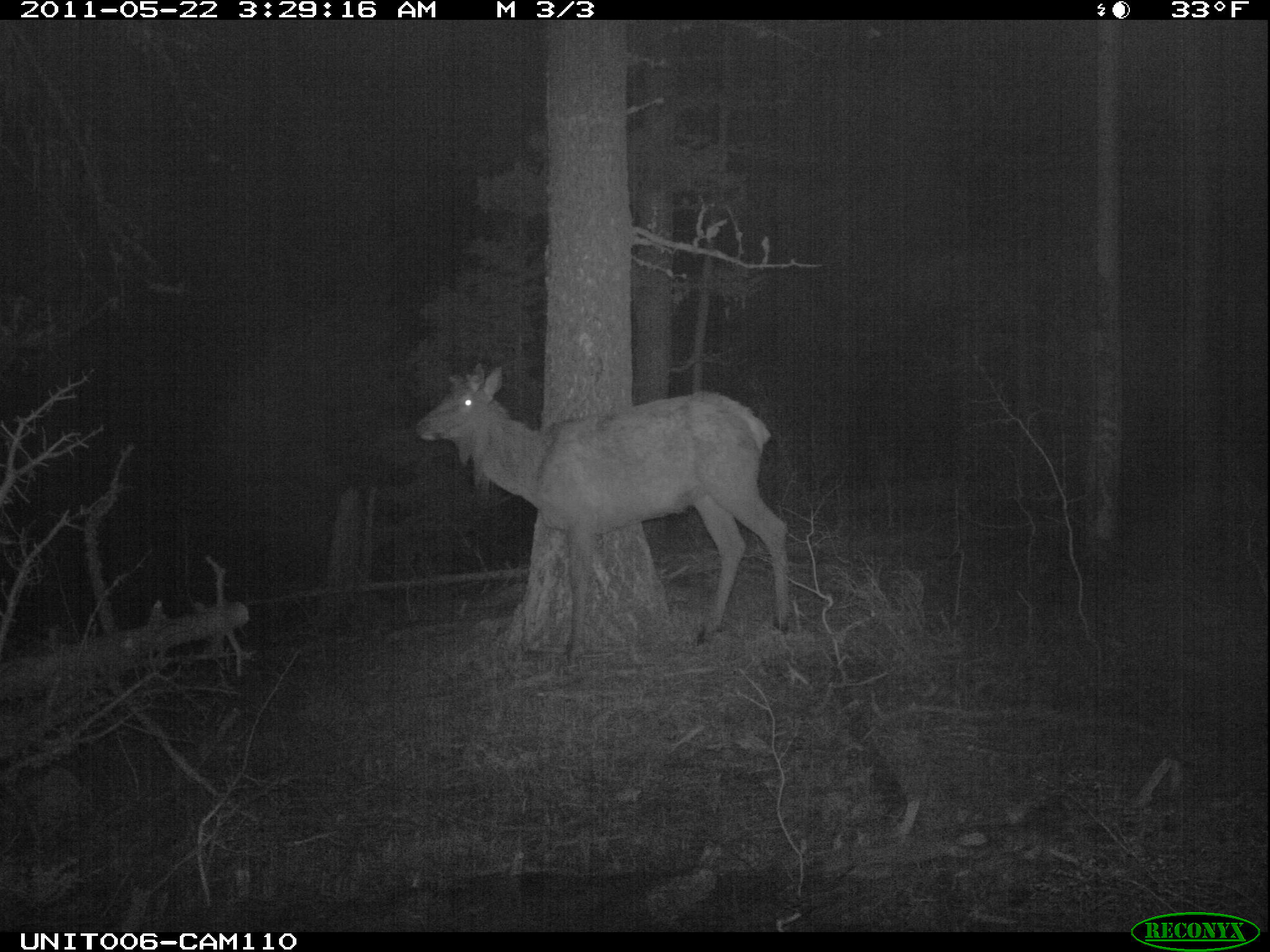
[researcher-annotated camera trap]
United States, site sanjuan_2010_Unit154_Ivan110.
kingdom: Animalia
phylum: Chordata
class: Mammalia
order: Artiodactyla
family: Cervidae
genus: Cervus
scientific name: Cervus elaphus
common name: red deer